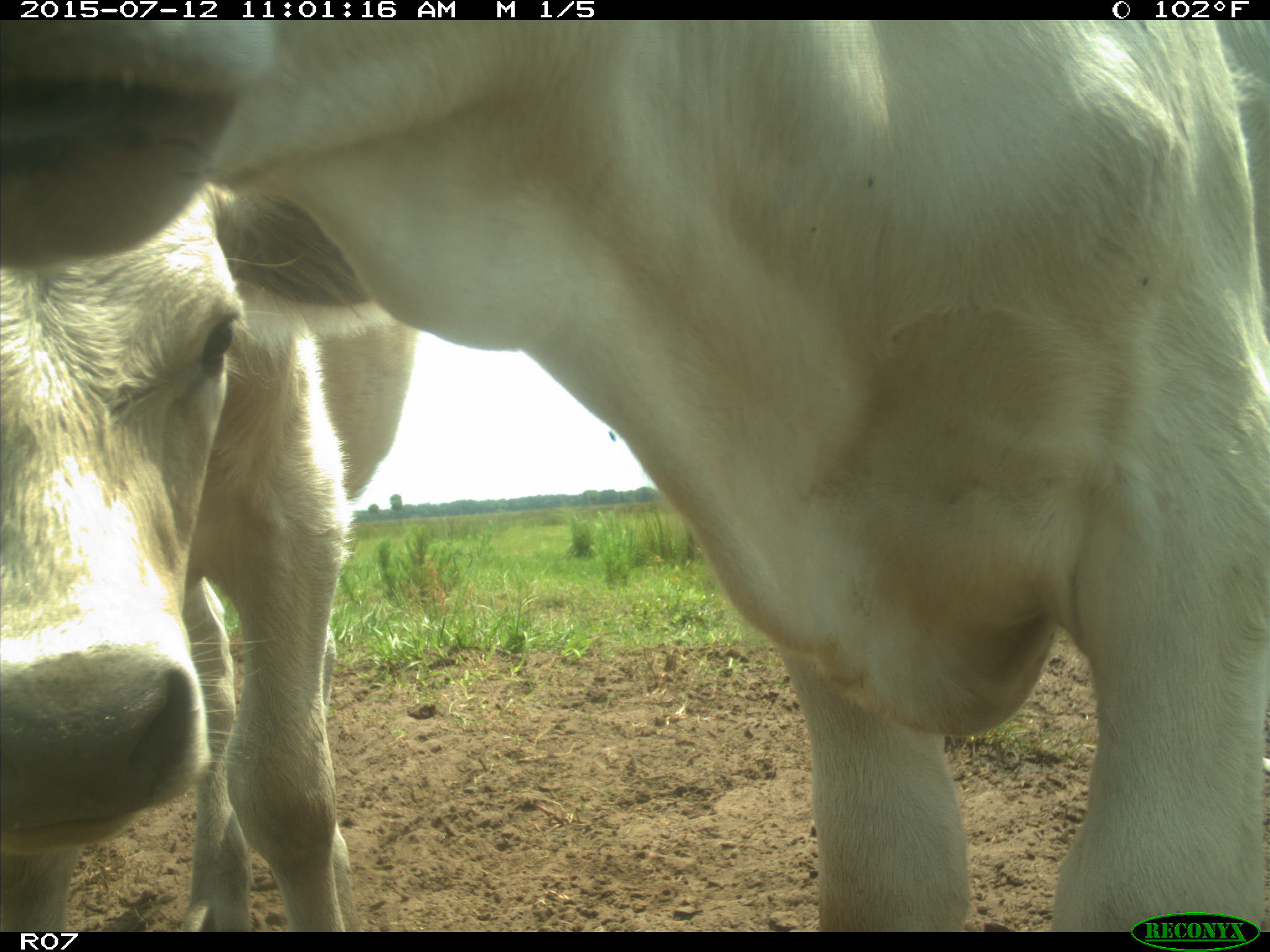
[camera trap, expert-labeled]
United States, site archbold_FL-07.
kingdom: Animalia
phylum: Chordata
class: Mammalia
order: Artiodactyla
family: Bovidae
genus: Bos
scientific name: Bos taurus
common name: domestic cow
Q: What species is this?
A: Bos taurus (domestic cow).